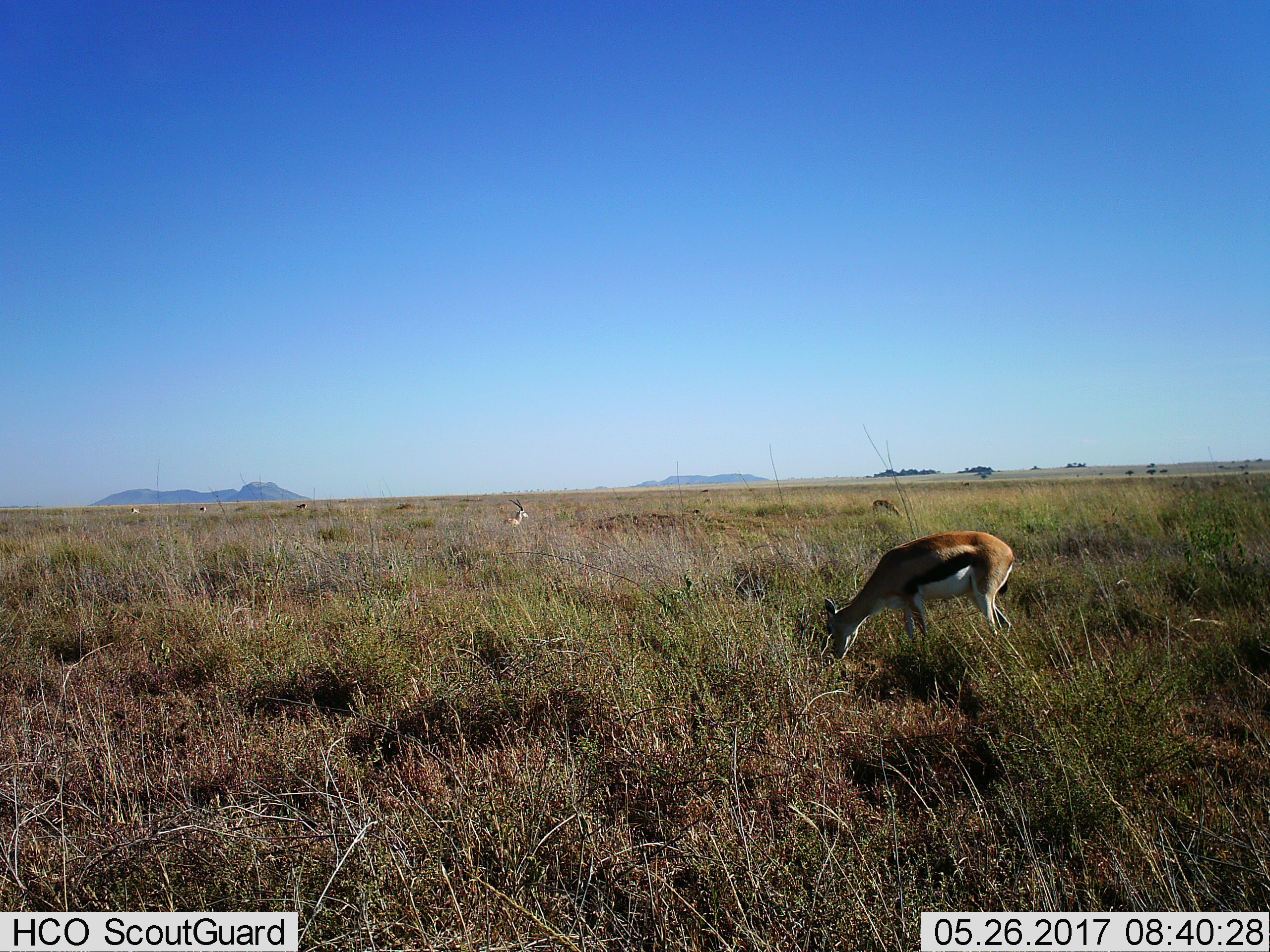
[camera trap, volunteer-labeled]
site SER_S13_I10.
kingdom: Animalia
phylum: Chordata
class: Mammalia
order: Artiodactyla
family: Bovidae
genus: Eudorcas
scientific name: Eudorcas thomsonii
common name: thomson's gazelle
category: gazellethomsons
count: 6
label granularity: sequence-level